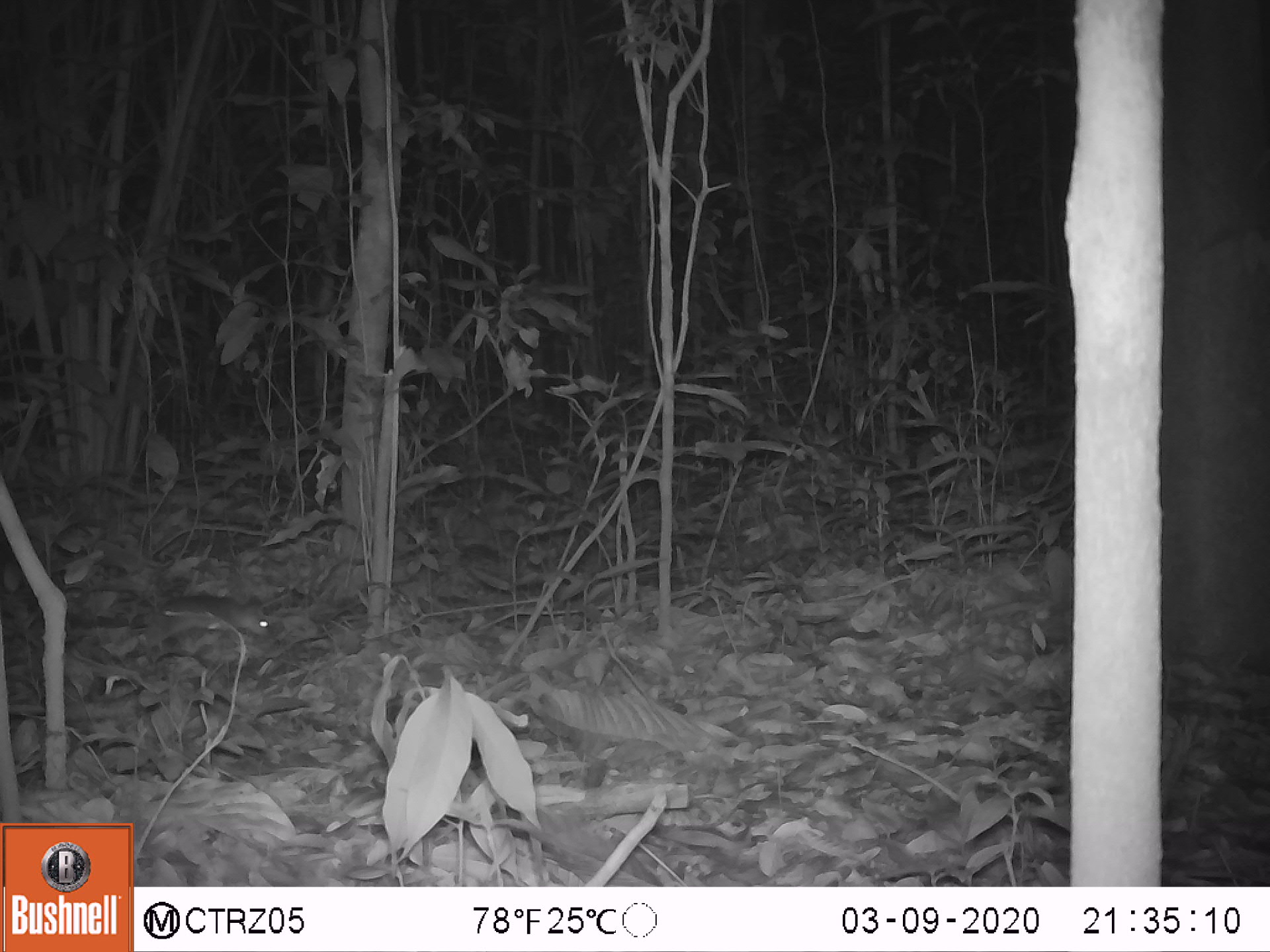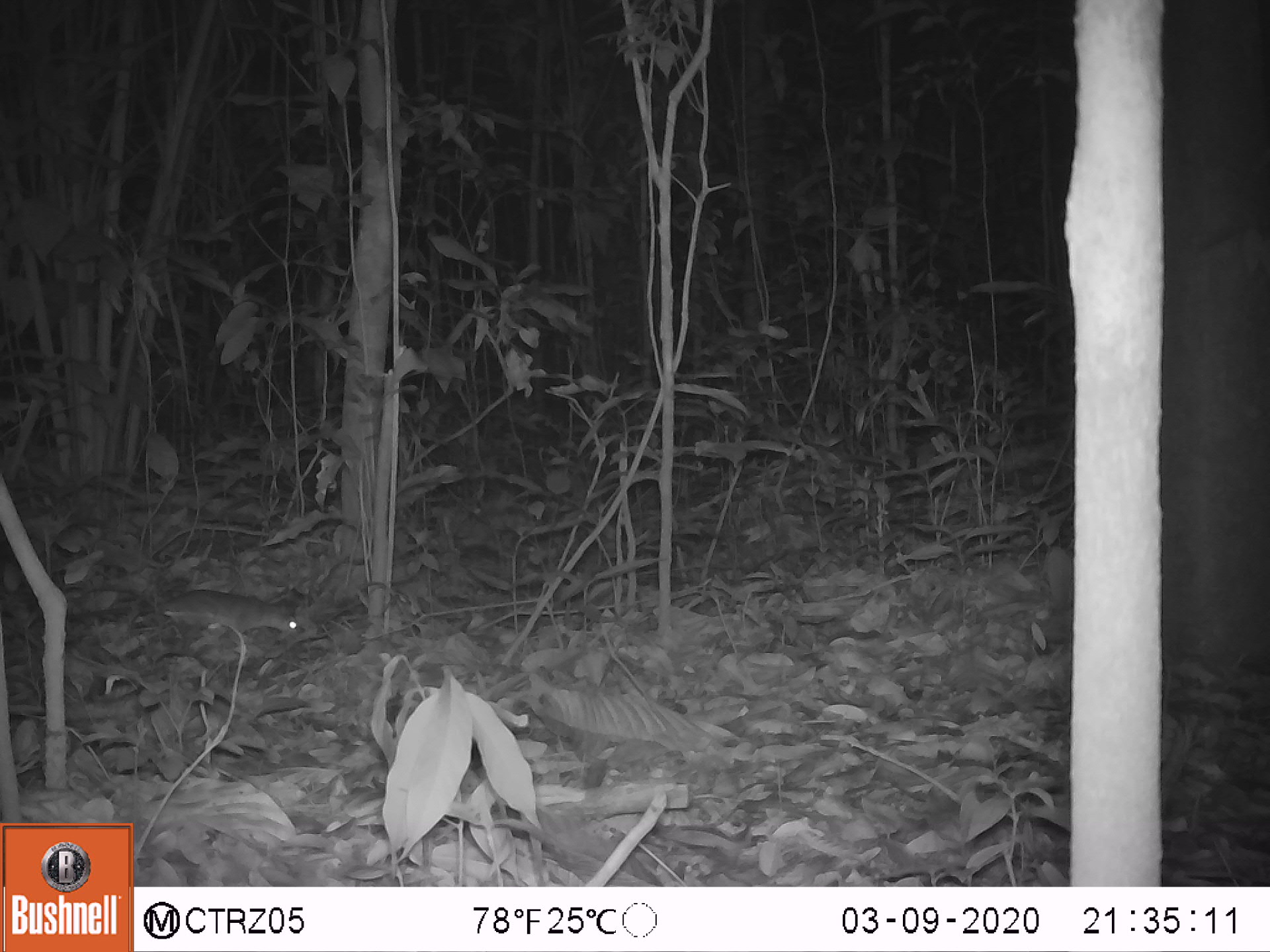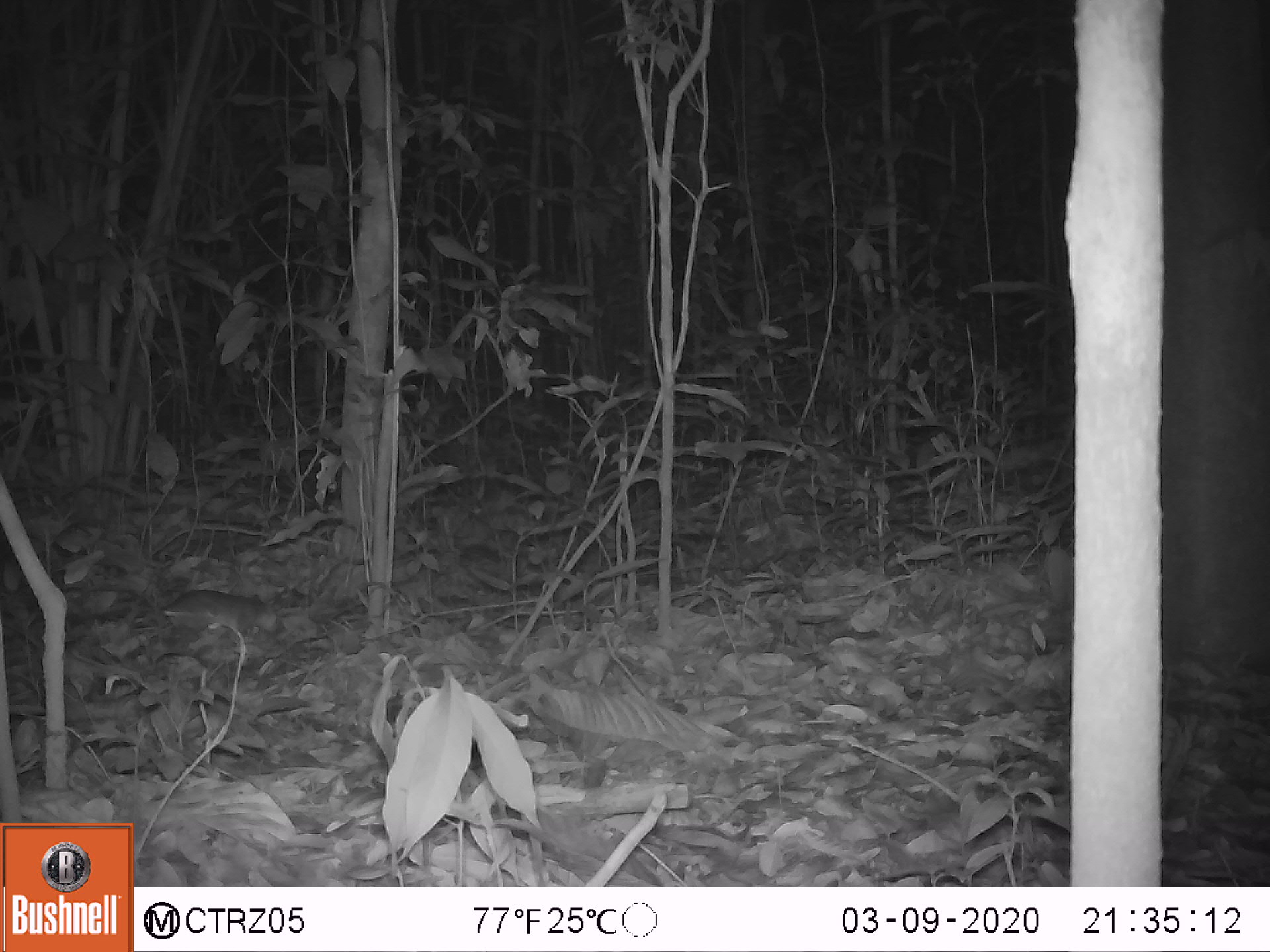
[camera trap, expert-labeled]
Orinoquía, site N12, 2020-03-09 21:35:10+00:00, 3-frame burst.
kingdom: Animalia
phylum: Chordata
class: Mammalia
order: Rodentia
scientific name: Rodentia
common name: rodent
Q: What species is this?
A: Rodent (Rodentia).